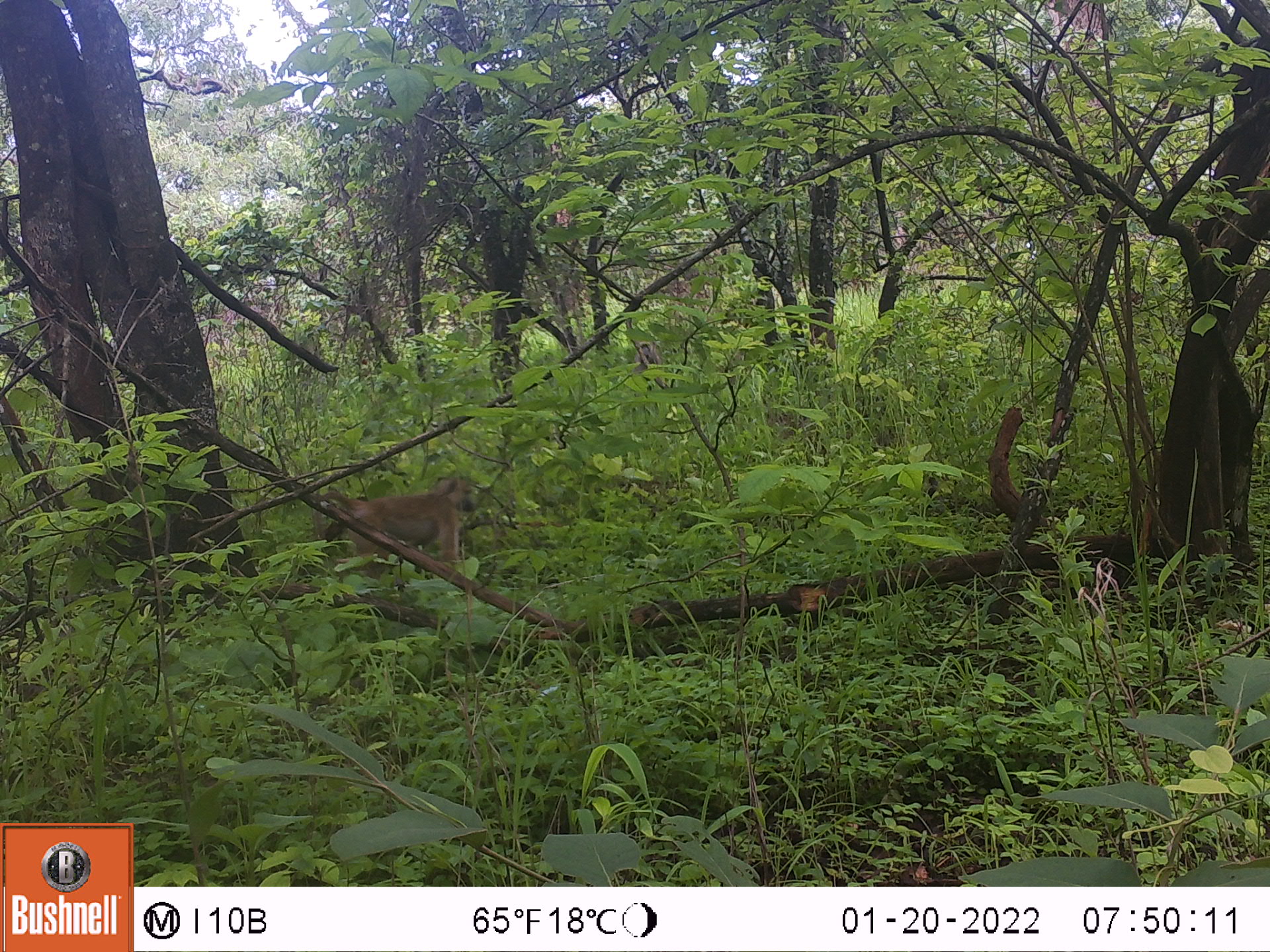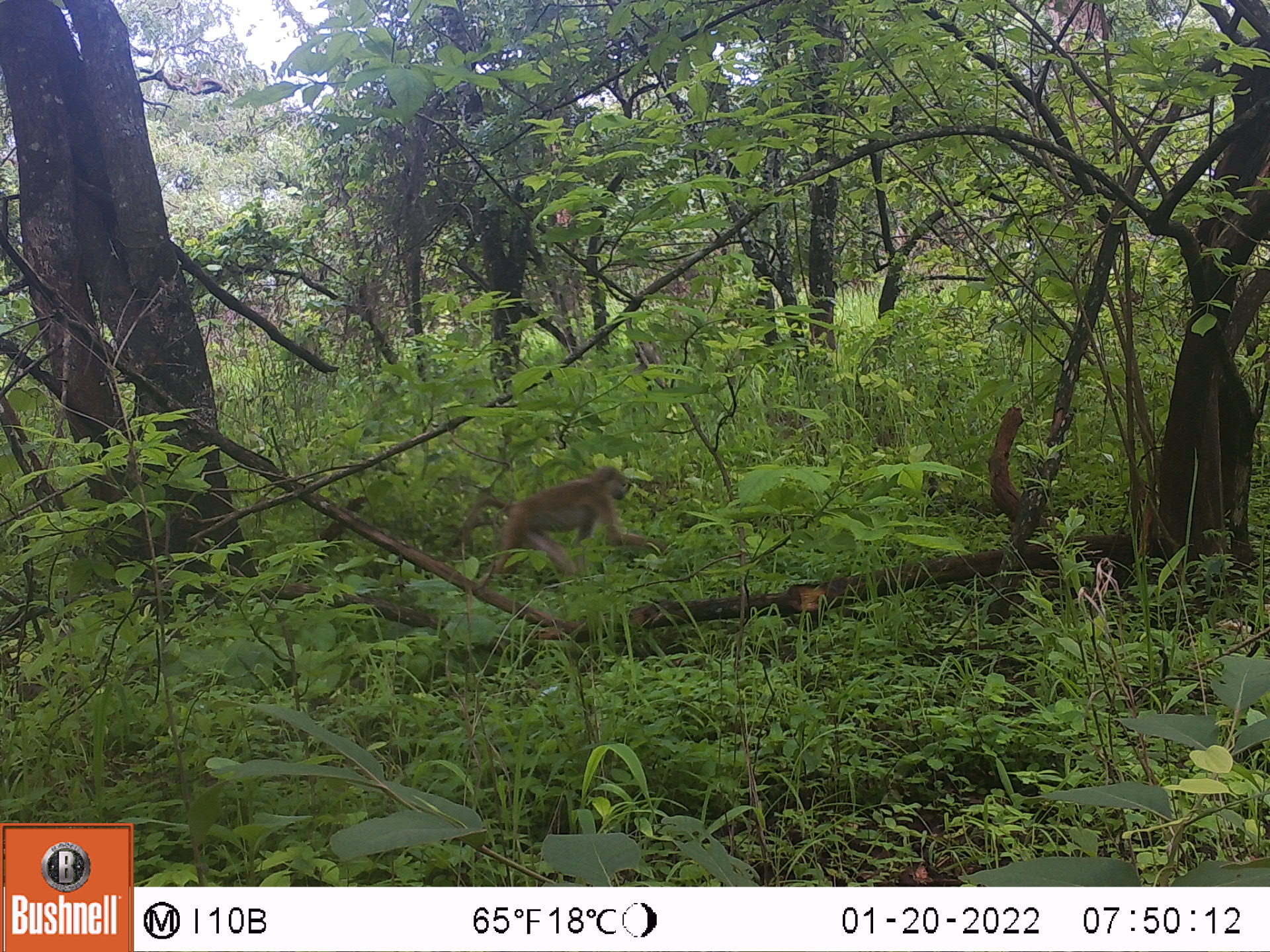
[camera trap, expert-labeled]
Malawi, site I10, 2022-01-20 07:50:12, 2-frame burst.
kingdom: Animalia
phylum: Chordata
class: Mammalia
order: Primates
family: Cercopithecidae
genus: Papio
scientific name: Papio cynocephalus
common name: yellow baboon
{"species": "yellow baboon (Papio cynocephalus)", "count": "1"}